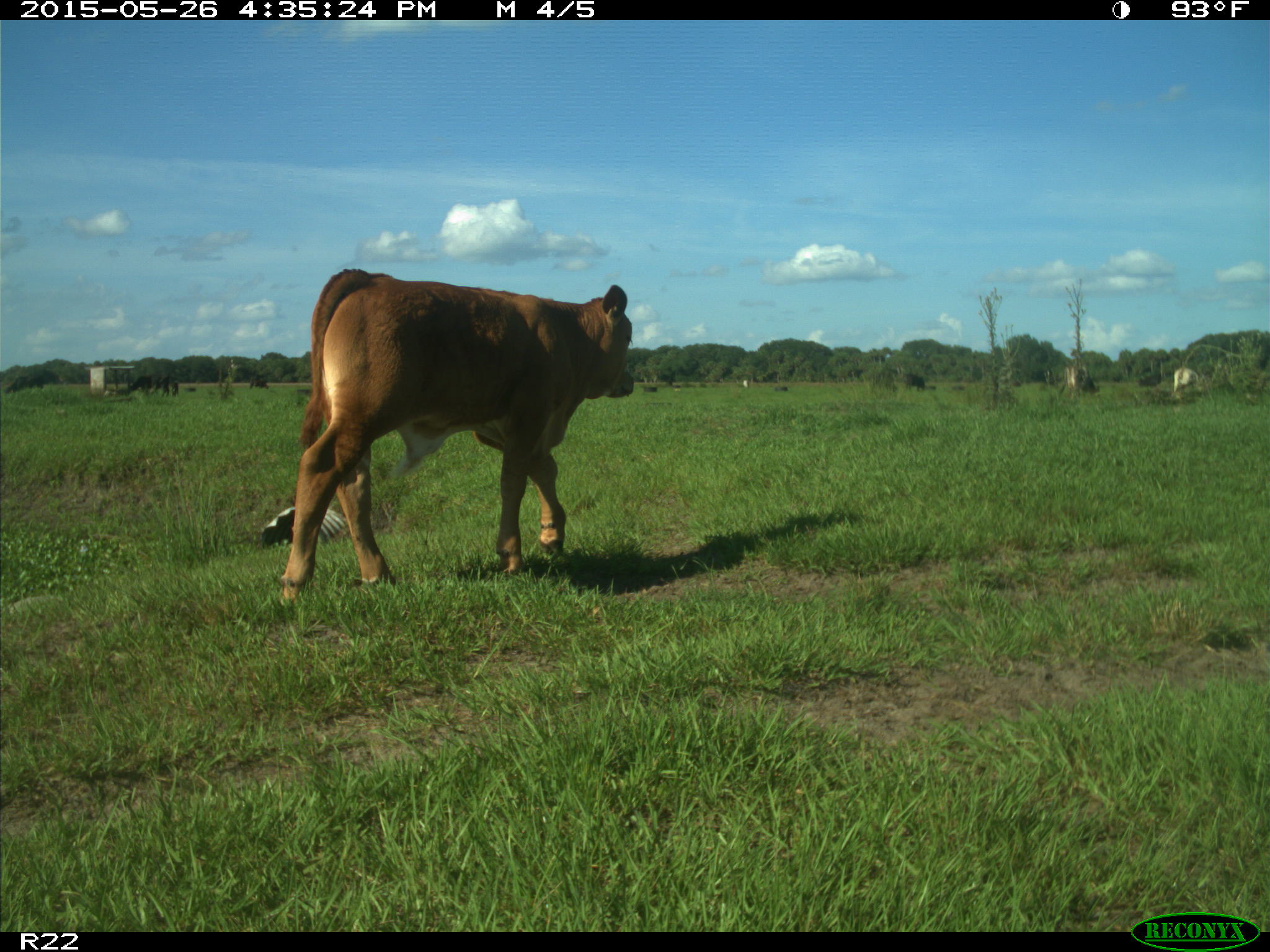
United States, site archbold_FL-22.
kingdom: Animalia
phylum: Chordata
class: Mammalia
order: Artiodactyla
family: Bovidae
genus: Bos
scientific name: Bos taurus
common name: domestic cow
Bos taurus (domestic cow).